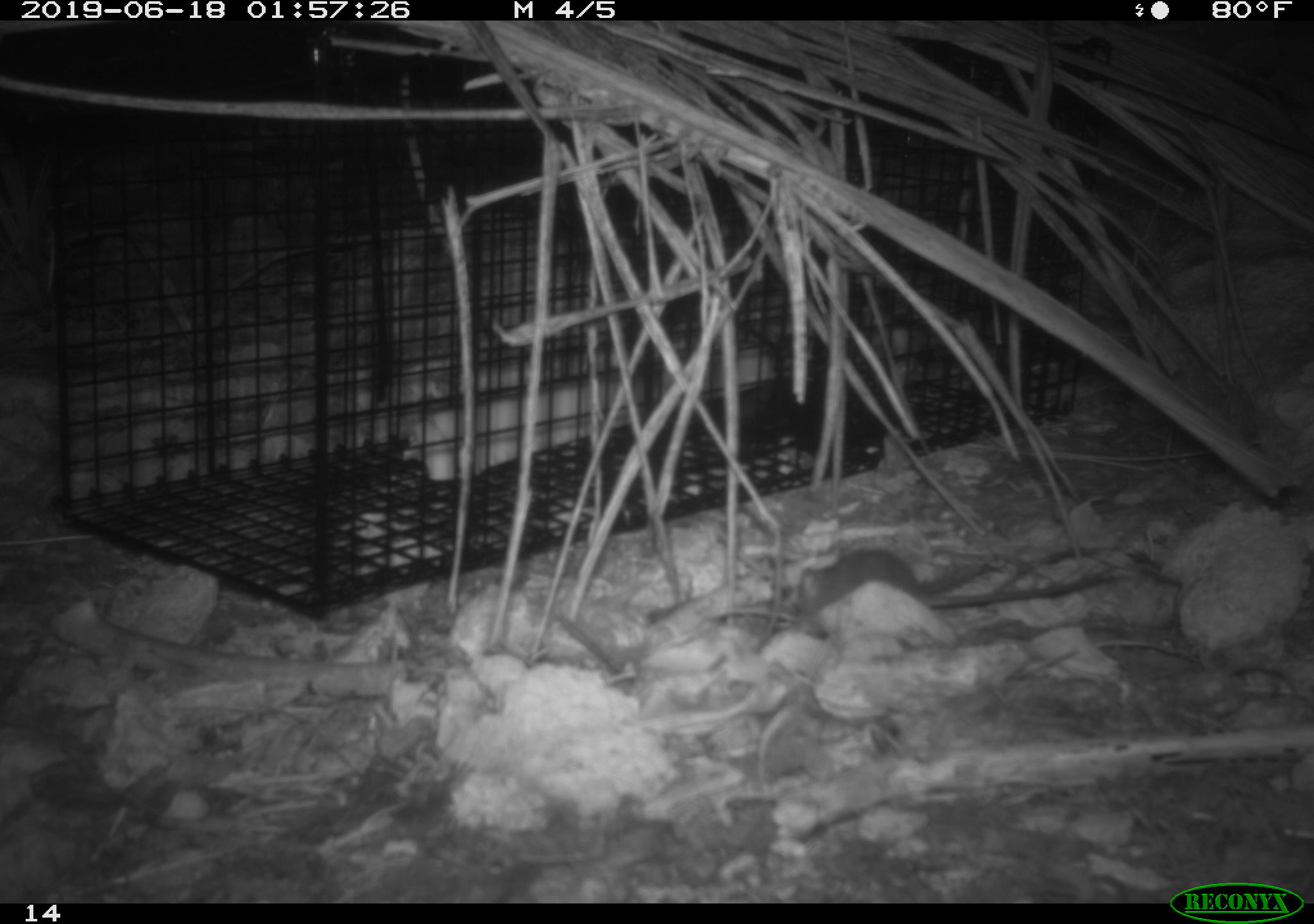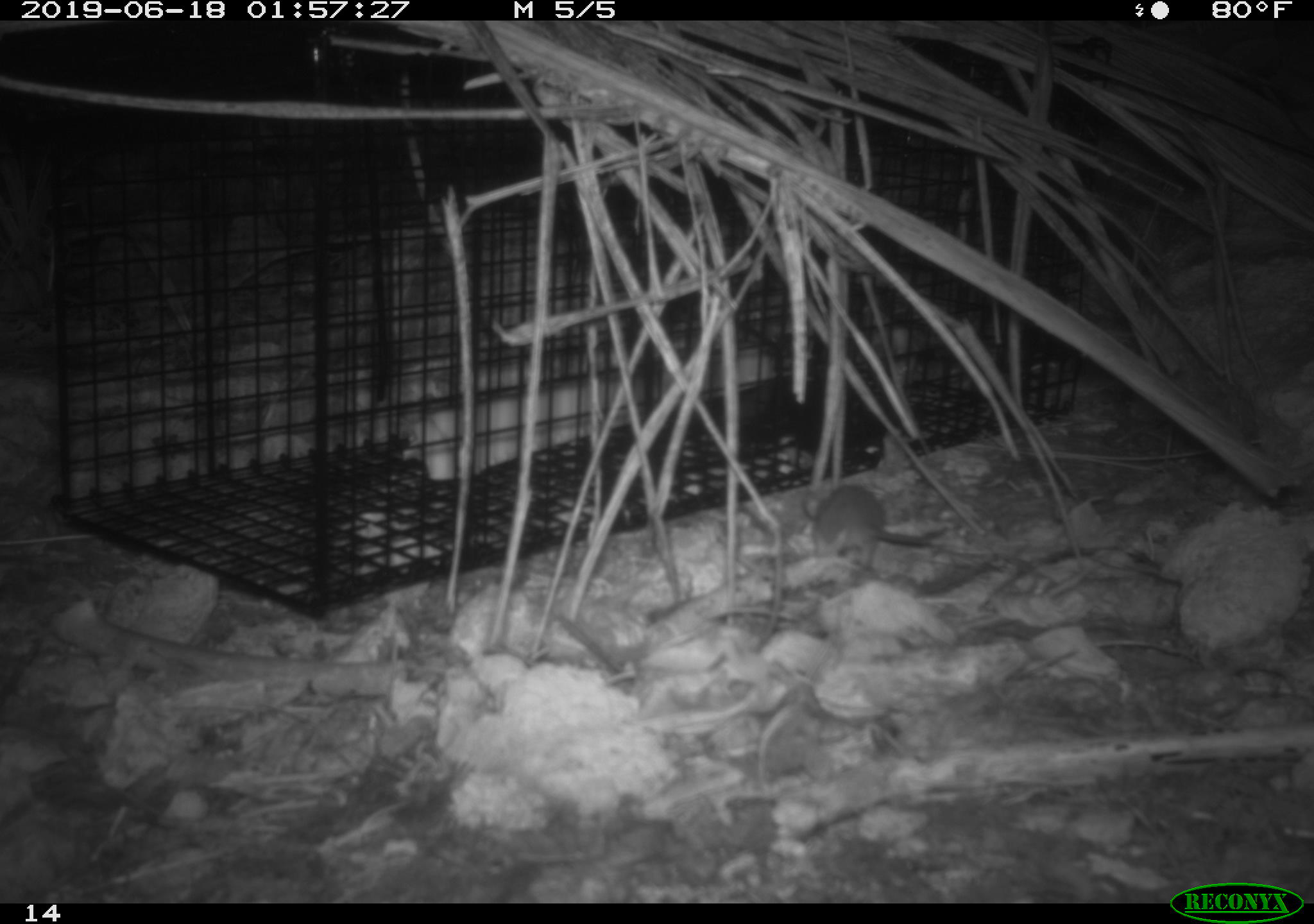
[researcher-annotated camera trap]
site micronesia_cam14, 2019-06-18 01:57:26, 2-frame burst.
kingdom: Animalia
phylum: Chordata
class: Mammalia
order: Rodentia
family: Muridae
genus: Rattus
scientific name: Rattus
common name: rat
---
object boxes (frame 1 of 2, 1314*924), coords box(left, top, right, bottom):
rat: box(796, 543, 1104, 624)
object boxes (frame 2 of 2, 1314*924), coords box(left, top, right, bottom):
rat: box(805, 483, 955, 574)